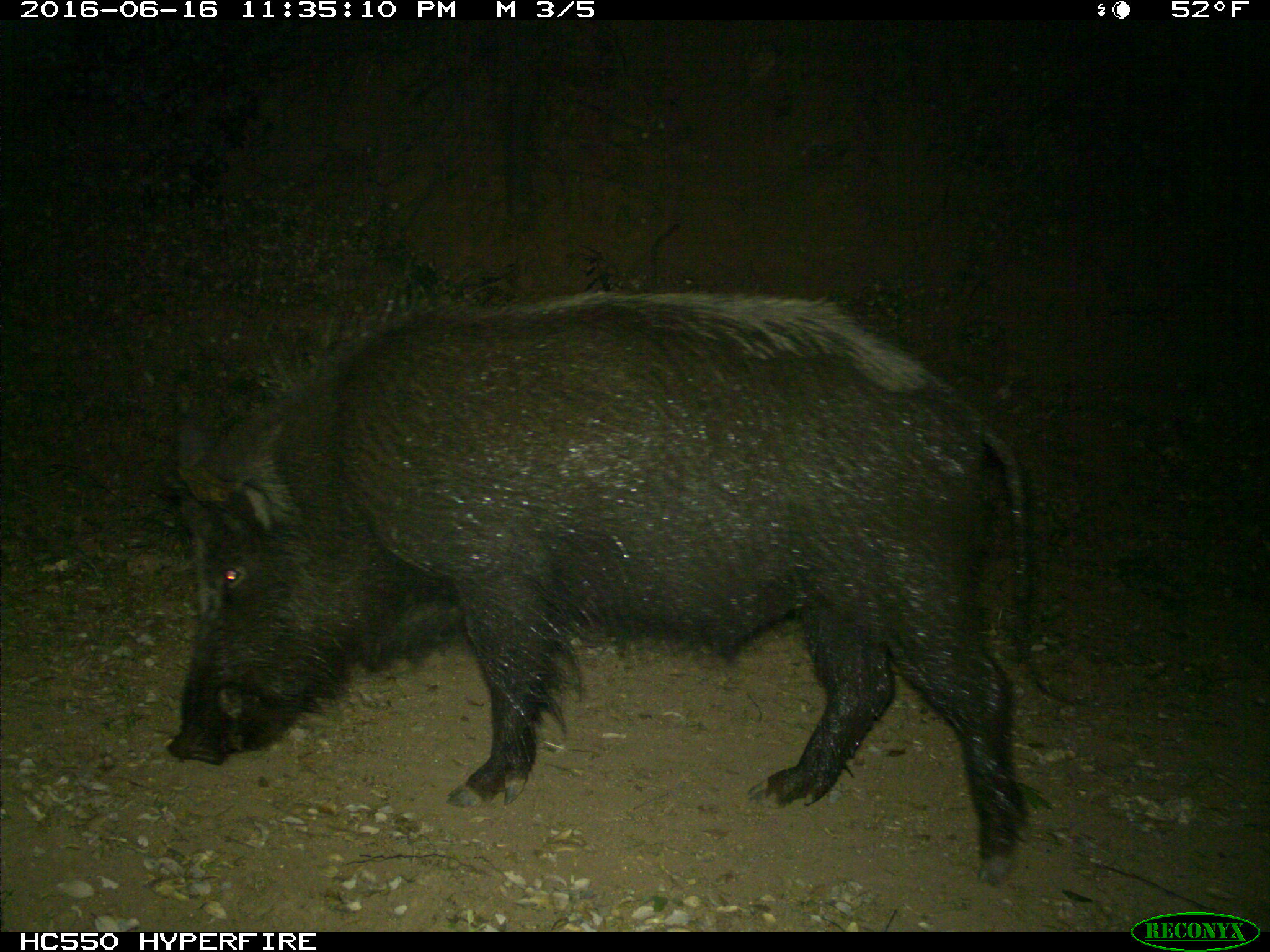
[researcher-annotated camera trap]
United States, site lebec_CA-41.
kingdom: Animalia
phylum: Chordata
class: Mammalia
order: Artiodactyla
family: Suidae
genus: Sus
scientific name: Sus scrofa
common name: wild boar